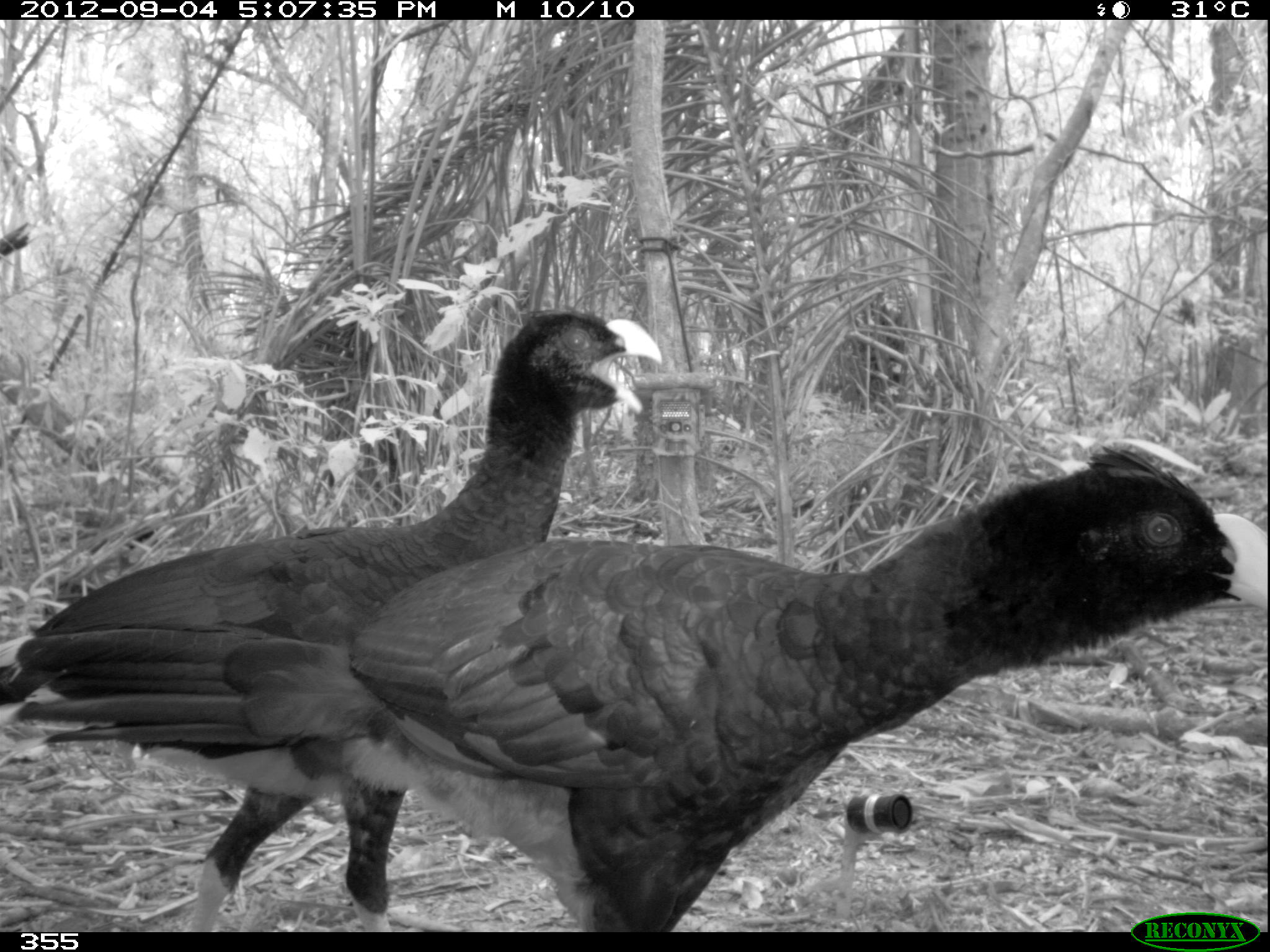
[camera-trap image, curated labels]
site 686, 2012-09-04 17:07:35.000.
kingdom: Animalia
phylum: Chordata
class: Aves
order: Galliformes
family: Cracidae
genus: Mitu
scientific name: Mitu tuberosum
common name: razor-billed curassow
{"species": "Mitu tuberosum (razor-billed curassow)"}